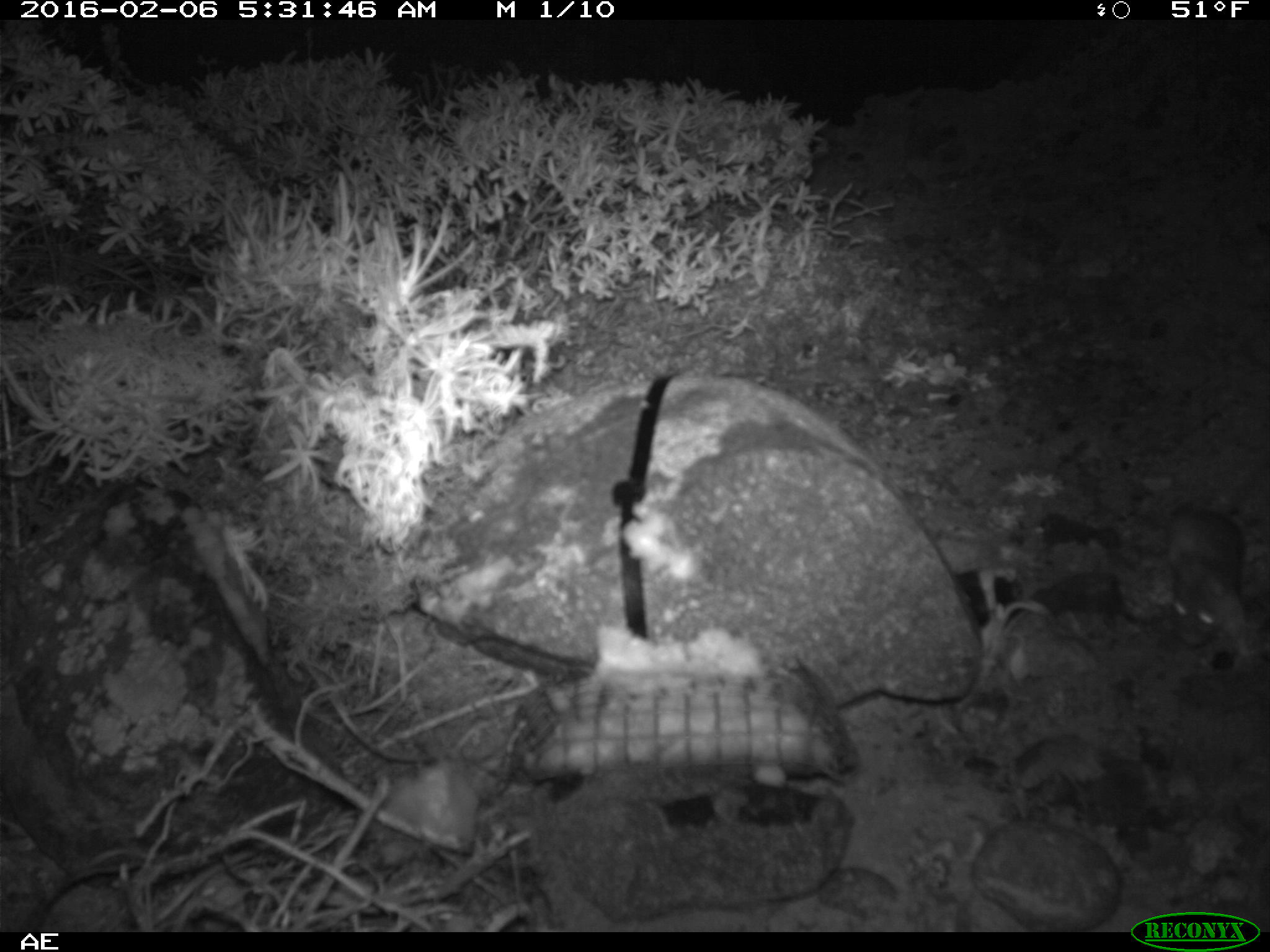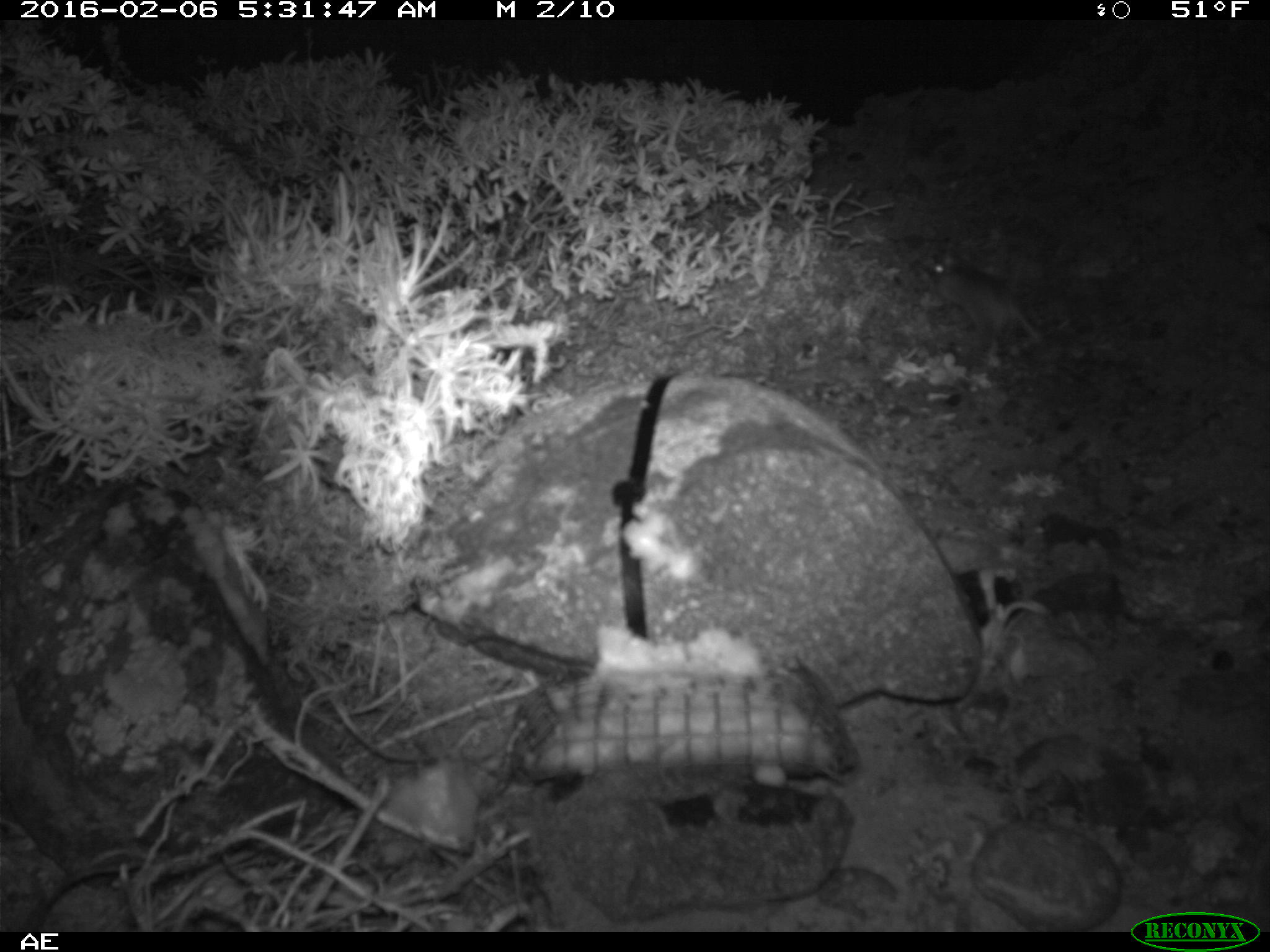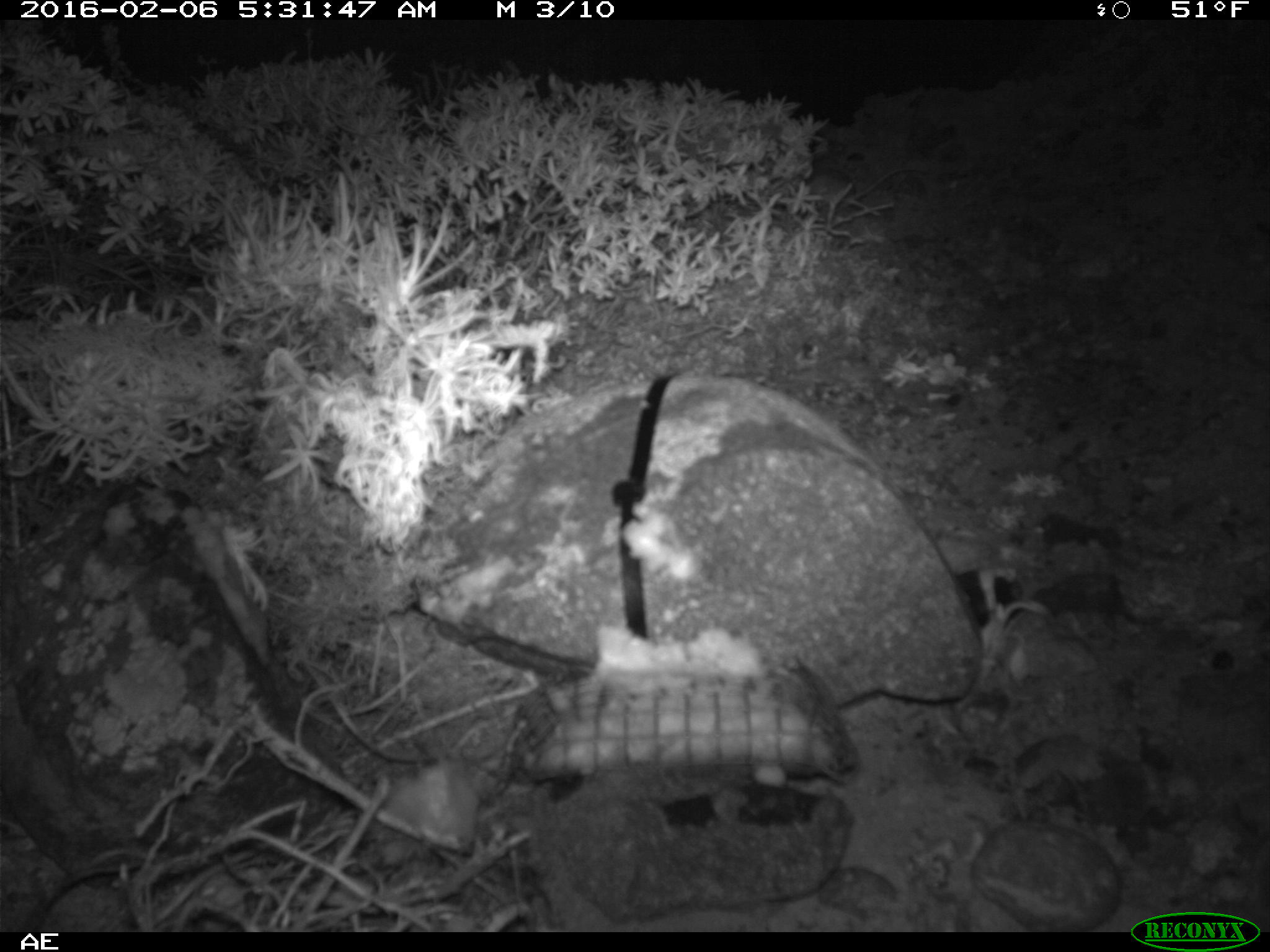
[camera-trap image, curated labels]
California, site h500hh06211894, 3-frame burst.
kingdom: Animalia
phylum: Chordata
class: Mammalia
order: Rodentia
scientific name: Rodentia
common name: rodent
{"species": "rodent (Rodentia)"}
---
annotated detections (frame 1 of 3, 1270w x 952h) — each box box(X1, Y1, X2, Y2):
rodent: box(1156, 501, 1250, 650)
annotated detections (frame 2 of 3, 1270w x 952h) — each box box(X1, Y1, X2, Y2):
rodent: box(929, 254, 1039, 345)